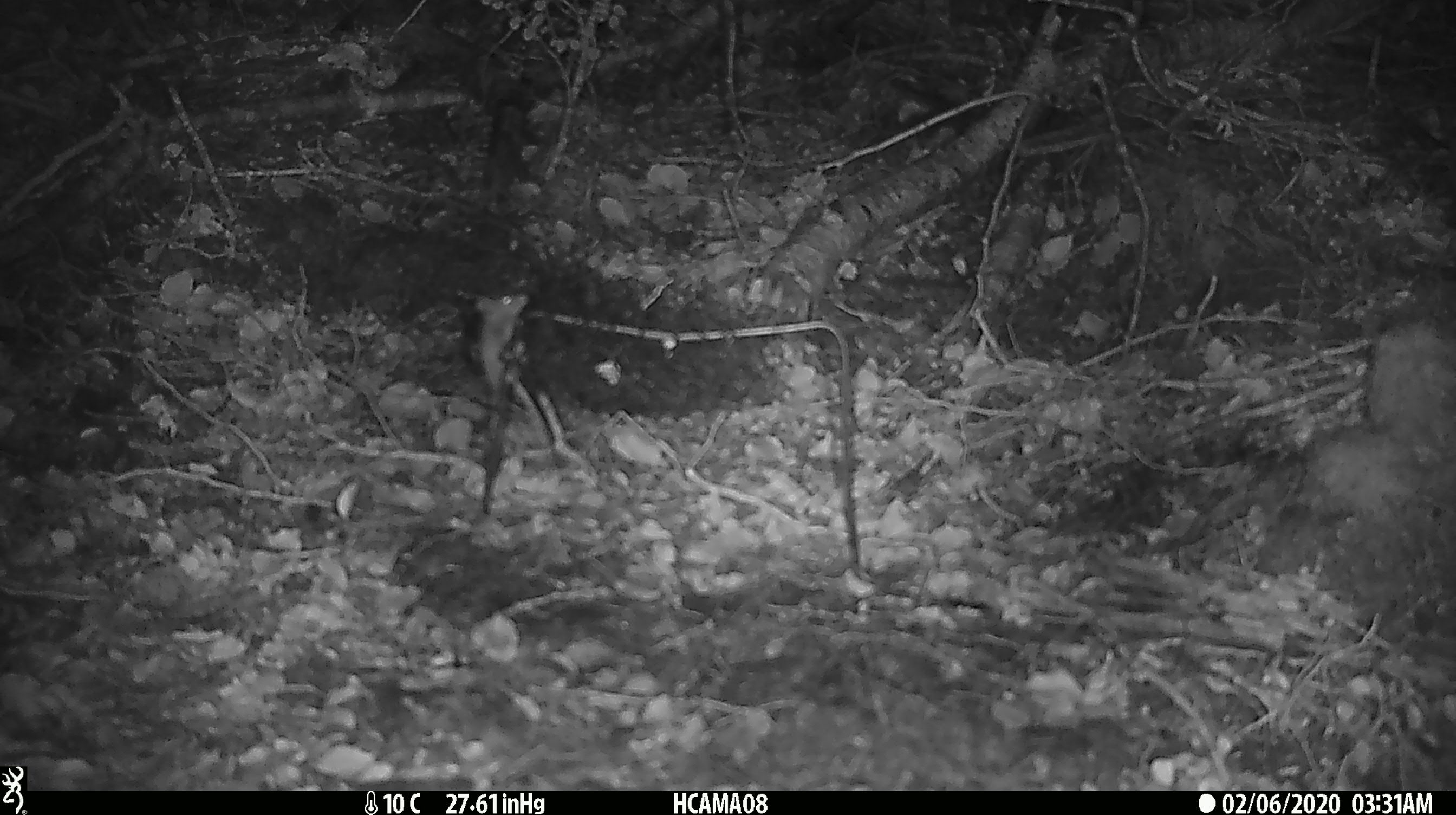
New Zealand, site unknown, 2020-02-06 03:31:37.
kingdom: Animalia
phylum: Chordata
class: Mammalia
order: Rodentia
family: Muridae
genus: Mus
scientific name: Mus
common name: mouse